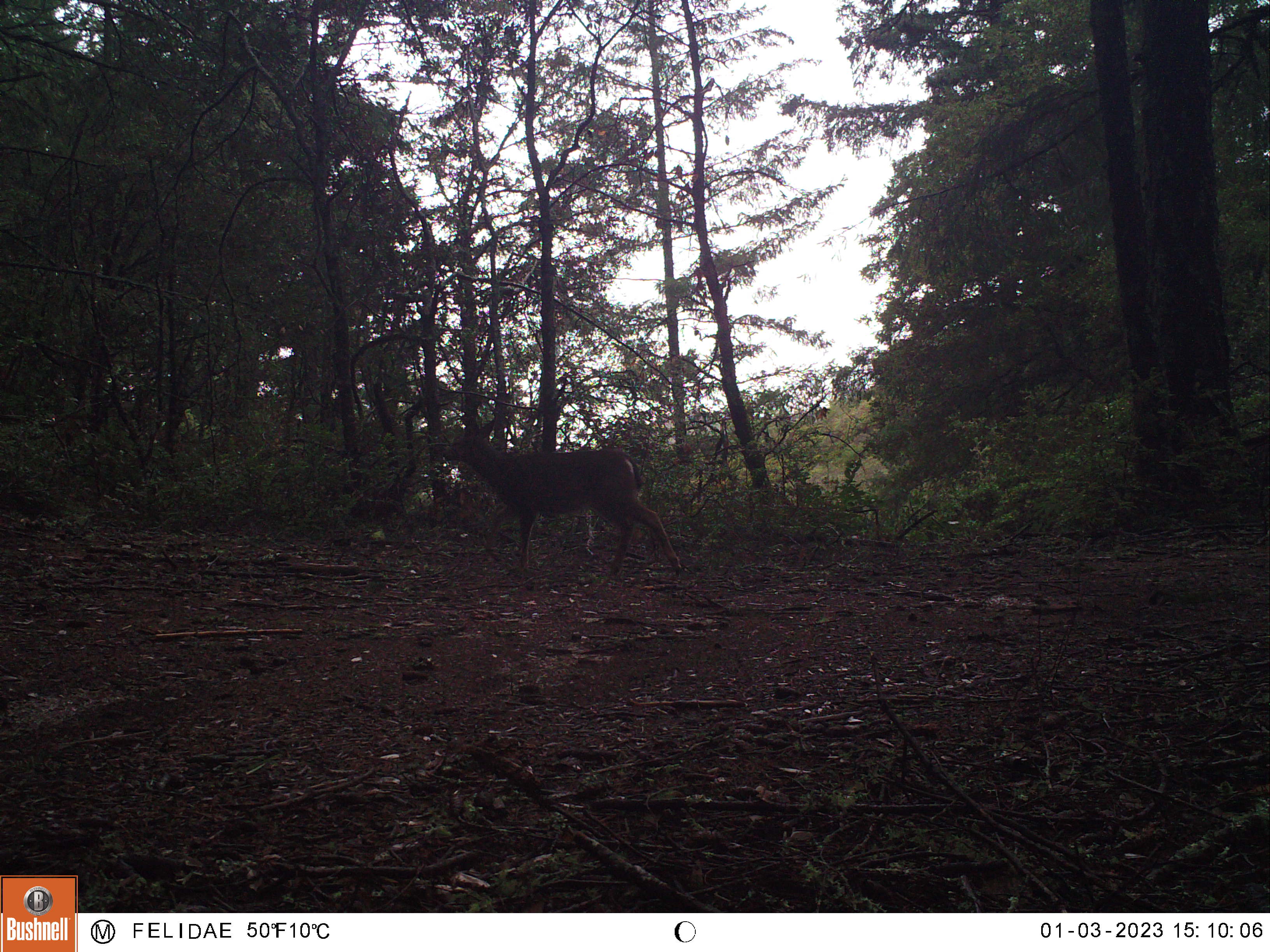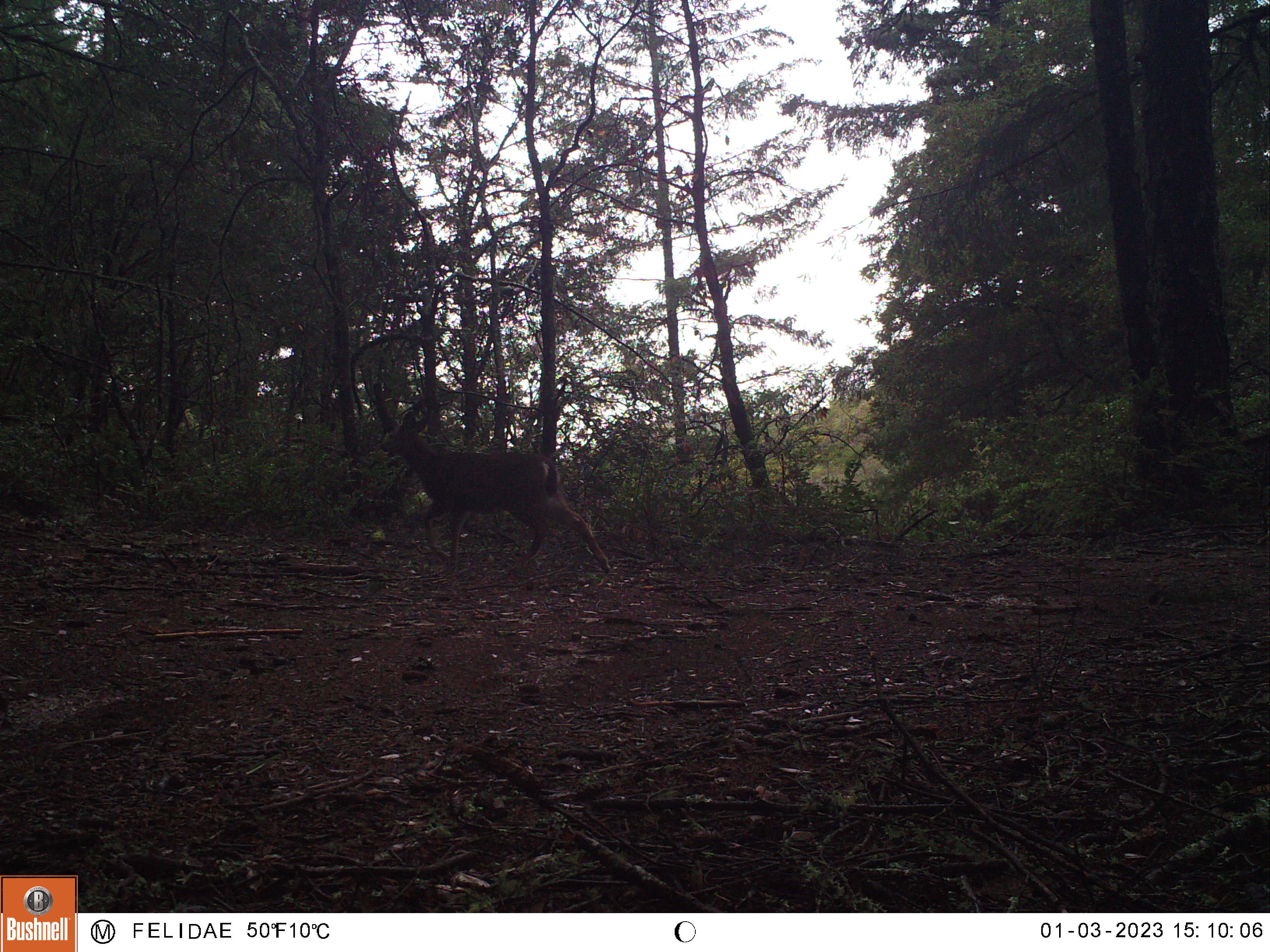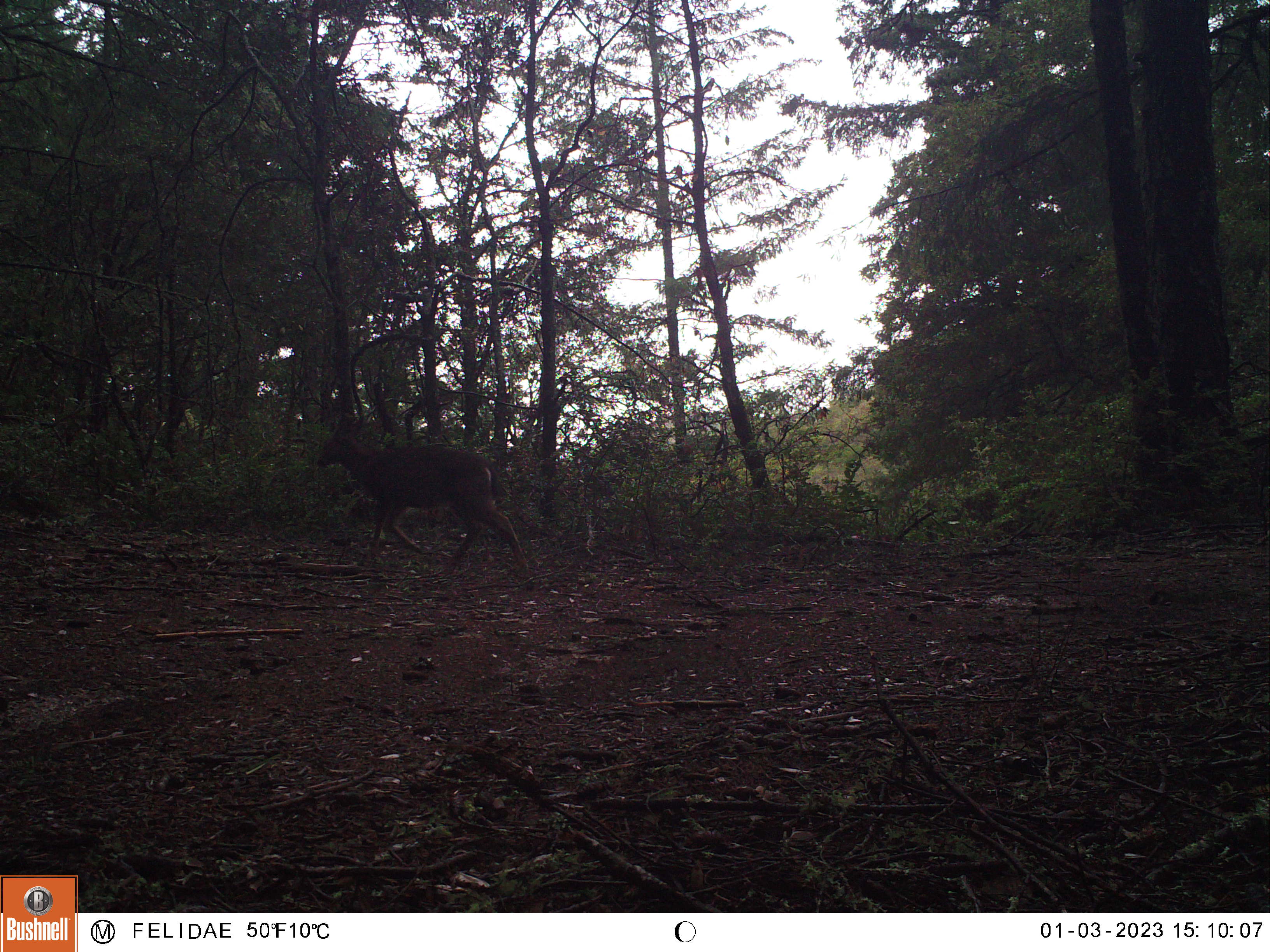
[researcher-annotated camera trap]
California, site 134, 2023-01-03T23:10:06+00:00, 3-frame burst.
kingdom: Animalia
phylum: Chordata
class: Mammalia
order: Artiodactyla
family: Cervidae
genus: Odocoileus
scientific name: Odocoileus hemionus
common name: mule deer